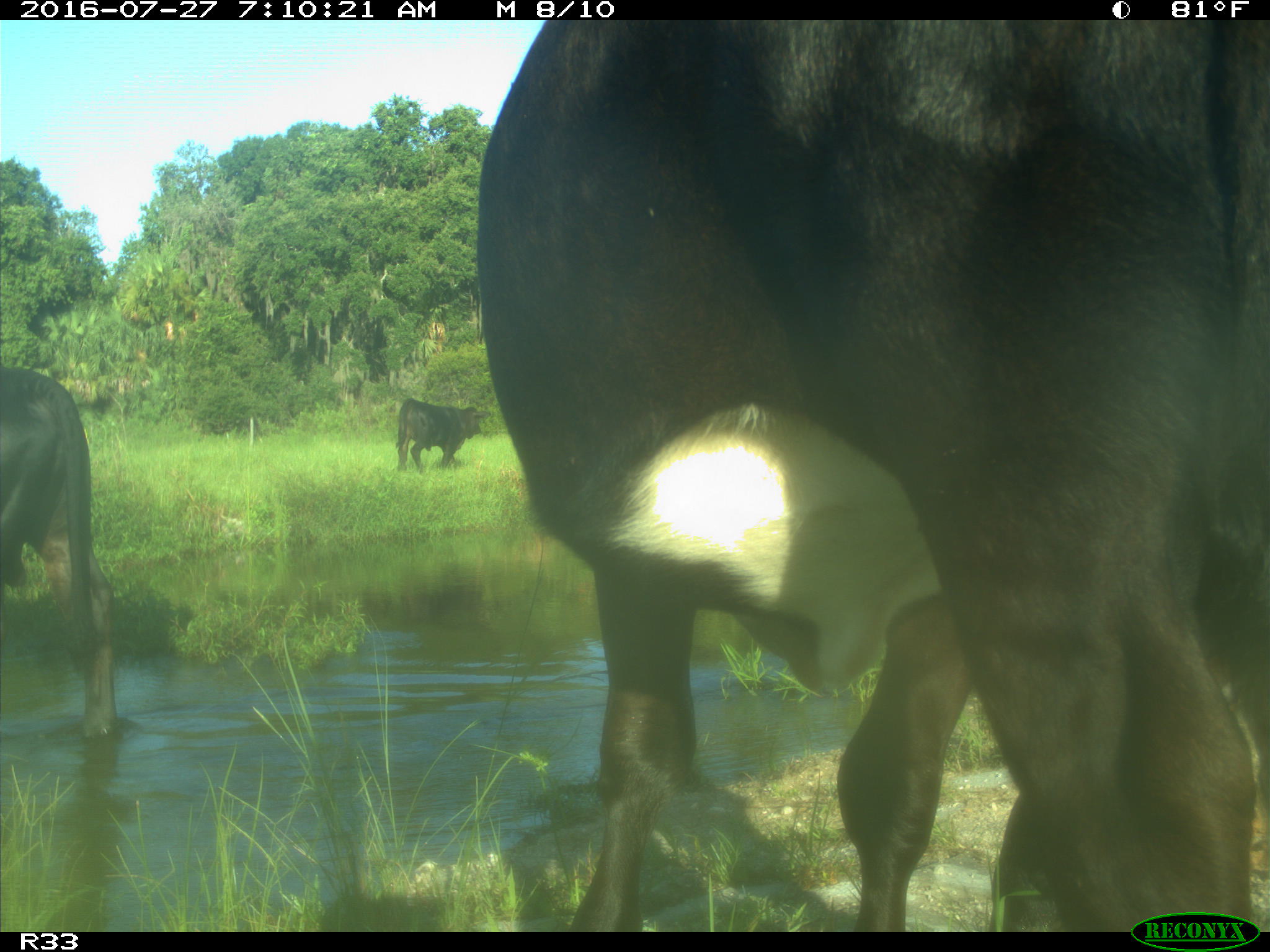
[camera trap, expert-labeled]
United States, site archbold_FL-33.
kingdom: Animalia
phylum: Chordata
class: Mammalia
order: Artiodactyla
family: Bovidae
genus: Bos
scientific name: Bos taurus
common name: domestic cow